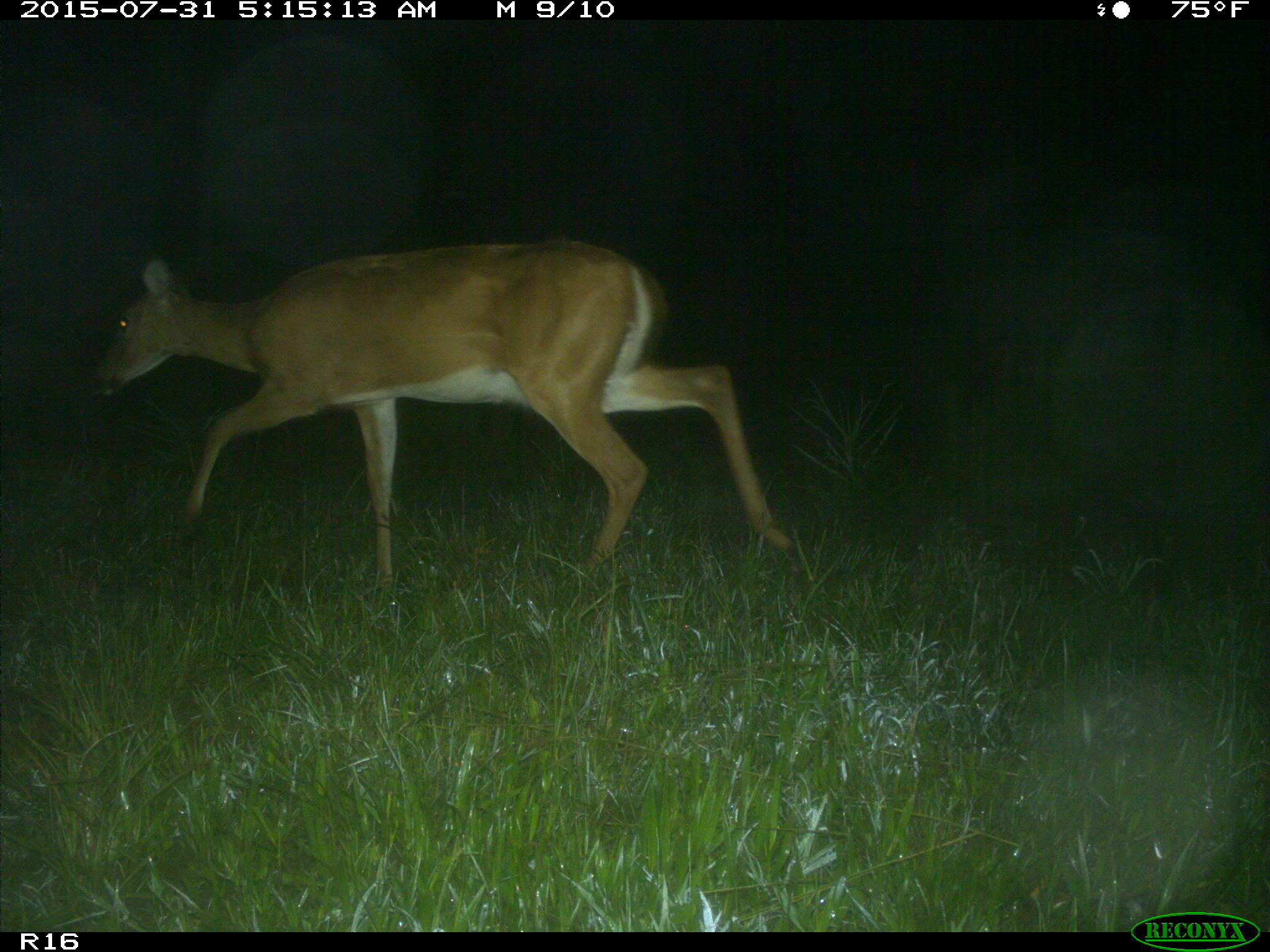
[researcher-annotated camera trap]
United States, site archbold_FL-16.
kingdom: Animalia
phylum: Chordata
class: Mammalia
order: Artiodactyla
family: Cervidae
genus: Odocoileus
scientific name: Odocoileus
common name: deer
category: unidentified deer